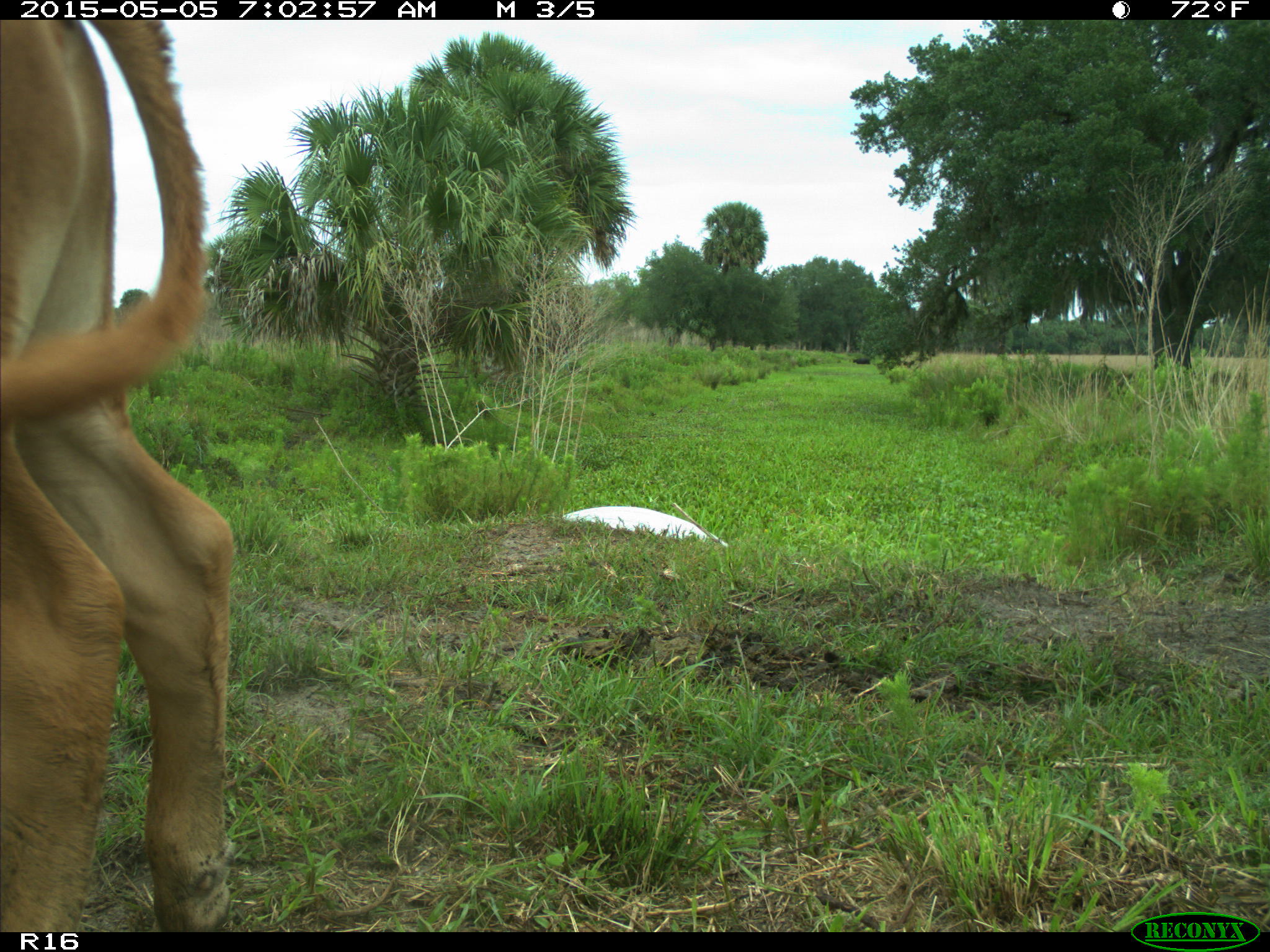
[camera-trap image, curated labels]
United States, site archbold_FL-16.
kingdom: Animalia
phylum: Chordata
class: Mammalia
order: Artiodactyla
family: Bovidae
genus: Bos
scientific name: Bos taurus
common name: domestic cow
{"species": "Bos taurus (domestic cow)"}